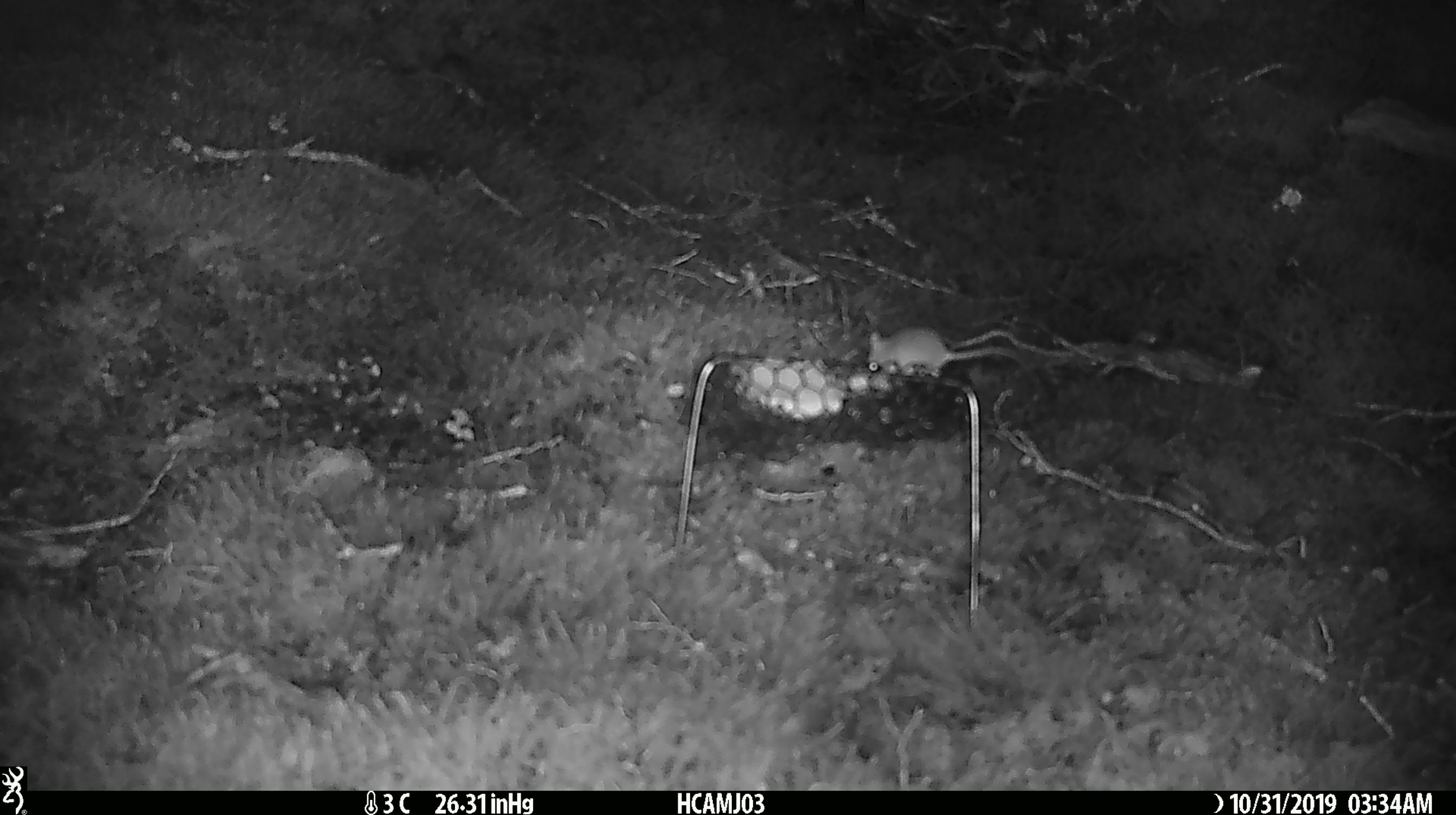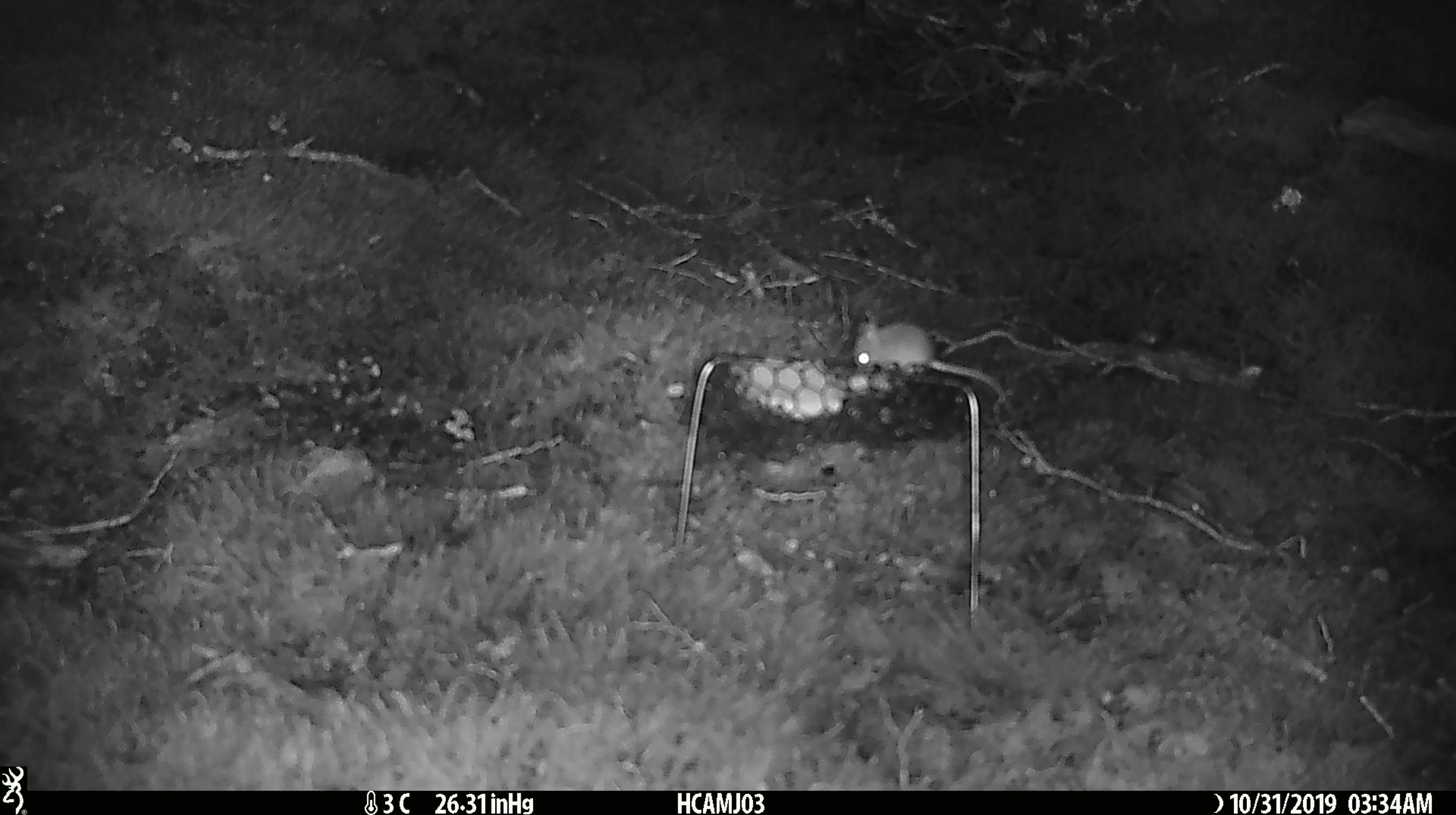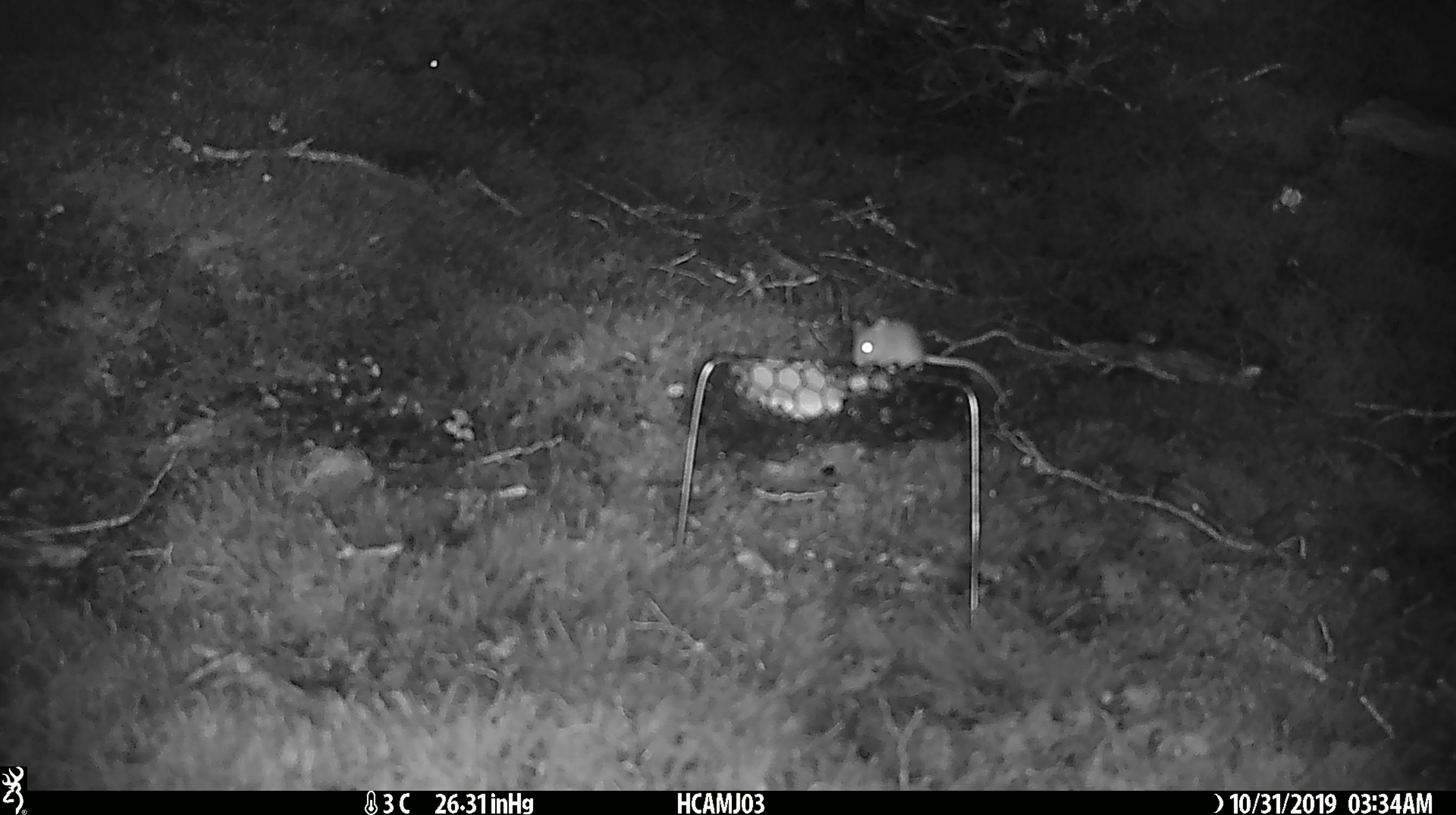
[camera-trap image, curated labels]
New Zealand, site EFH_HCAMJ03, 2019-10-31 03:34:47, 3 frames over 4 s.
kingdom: Animalia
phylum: Chordata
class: Mammalia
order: Rodentia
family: Muridae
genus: Mus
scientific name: Mus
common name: mouse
Mouse (Mus).